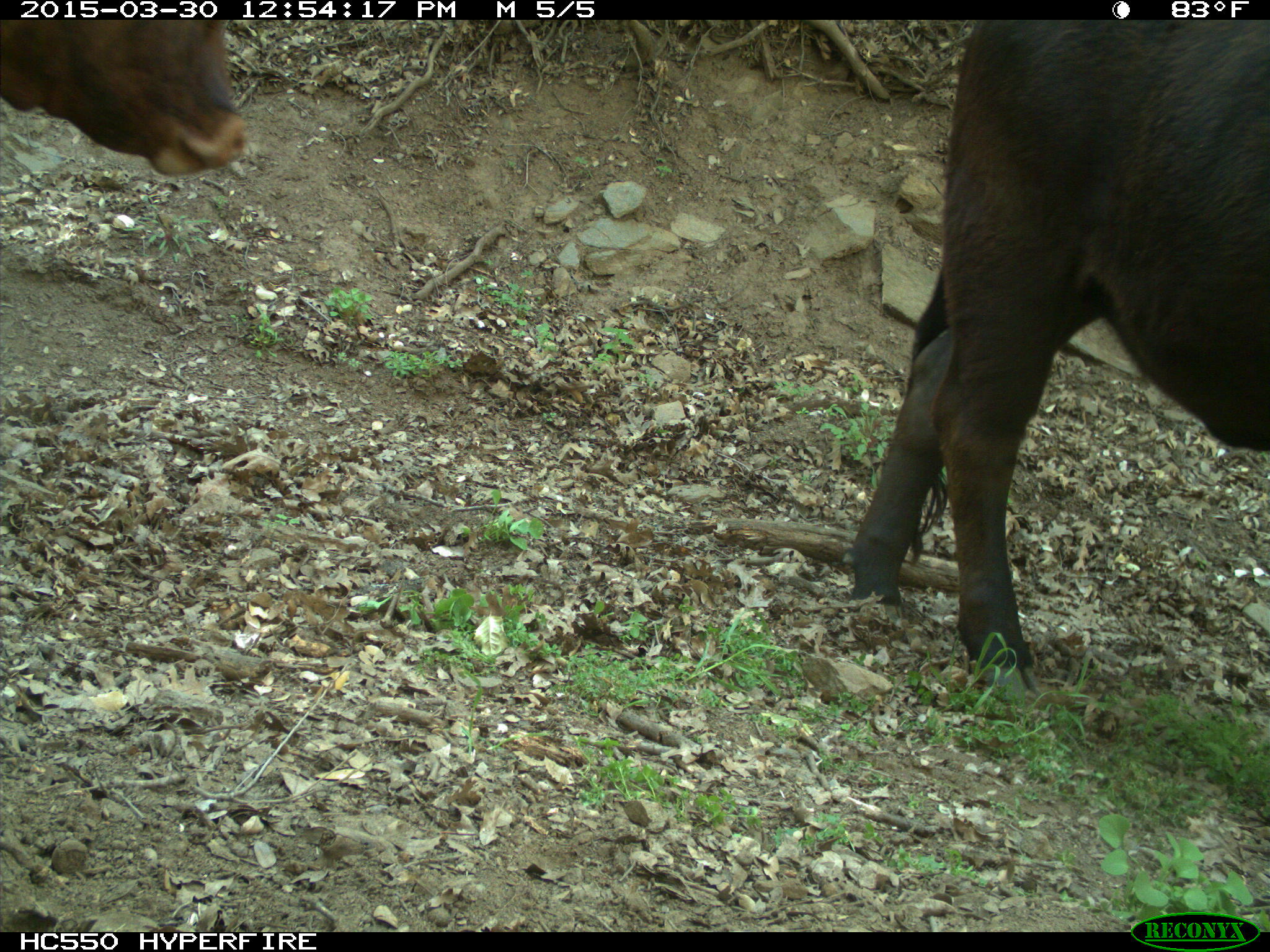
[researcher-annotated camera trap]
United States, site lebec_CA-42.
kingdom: Animalia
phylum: Chordata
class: Mammalia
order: Artiodactyla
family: Bovidae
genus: Bos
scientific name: Bos taurus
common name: domestic cow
Bos taurus (domestic cow).